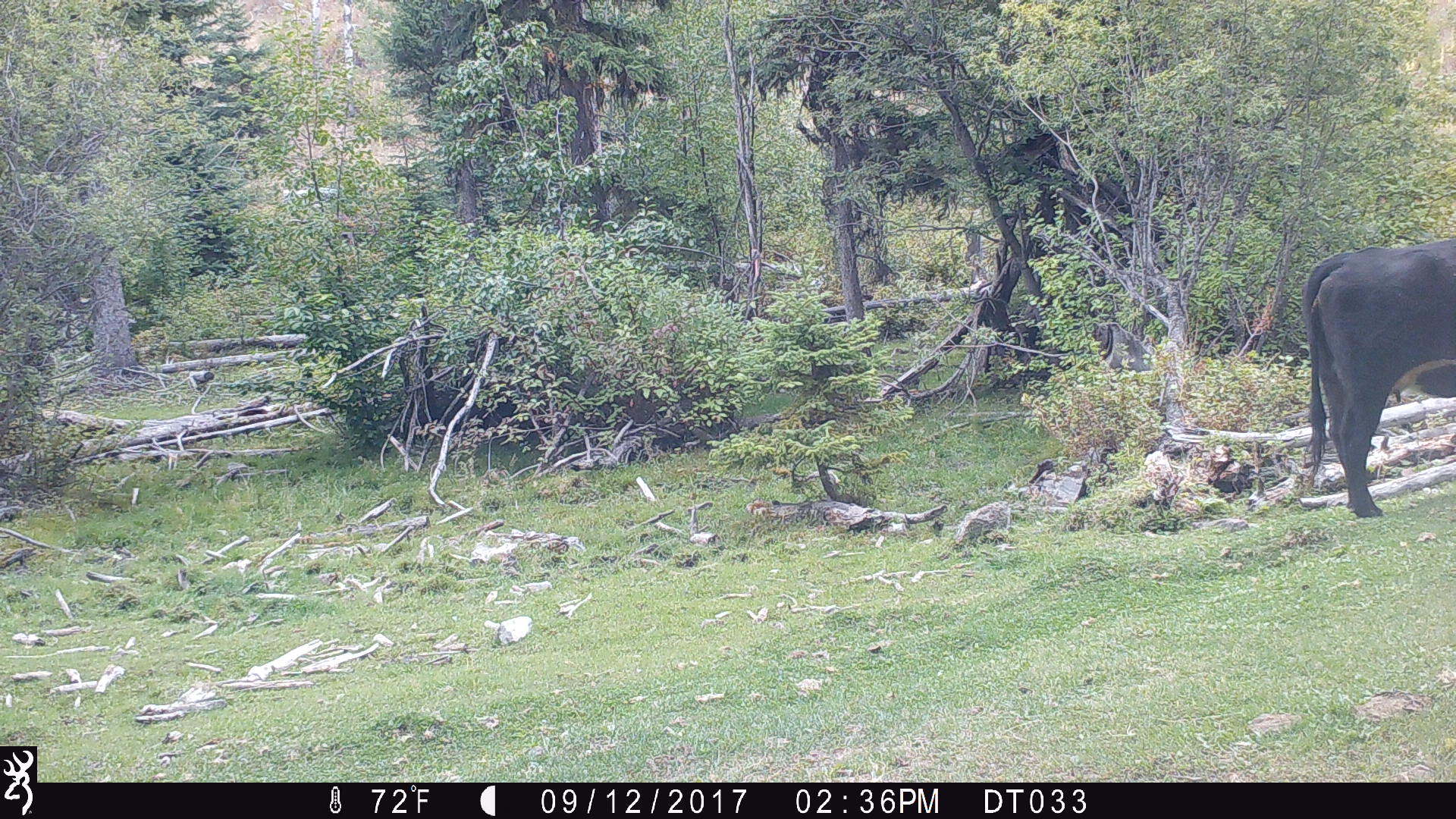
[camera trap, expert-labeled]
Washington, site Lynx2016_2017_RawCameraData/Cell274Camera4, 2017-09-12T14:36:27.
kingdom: Animalia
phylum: Chordata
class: Mammalia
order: Artiodactyla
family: Bovidae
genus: Bos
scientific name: Bos taurus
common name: domestic cattle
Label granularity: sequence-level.